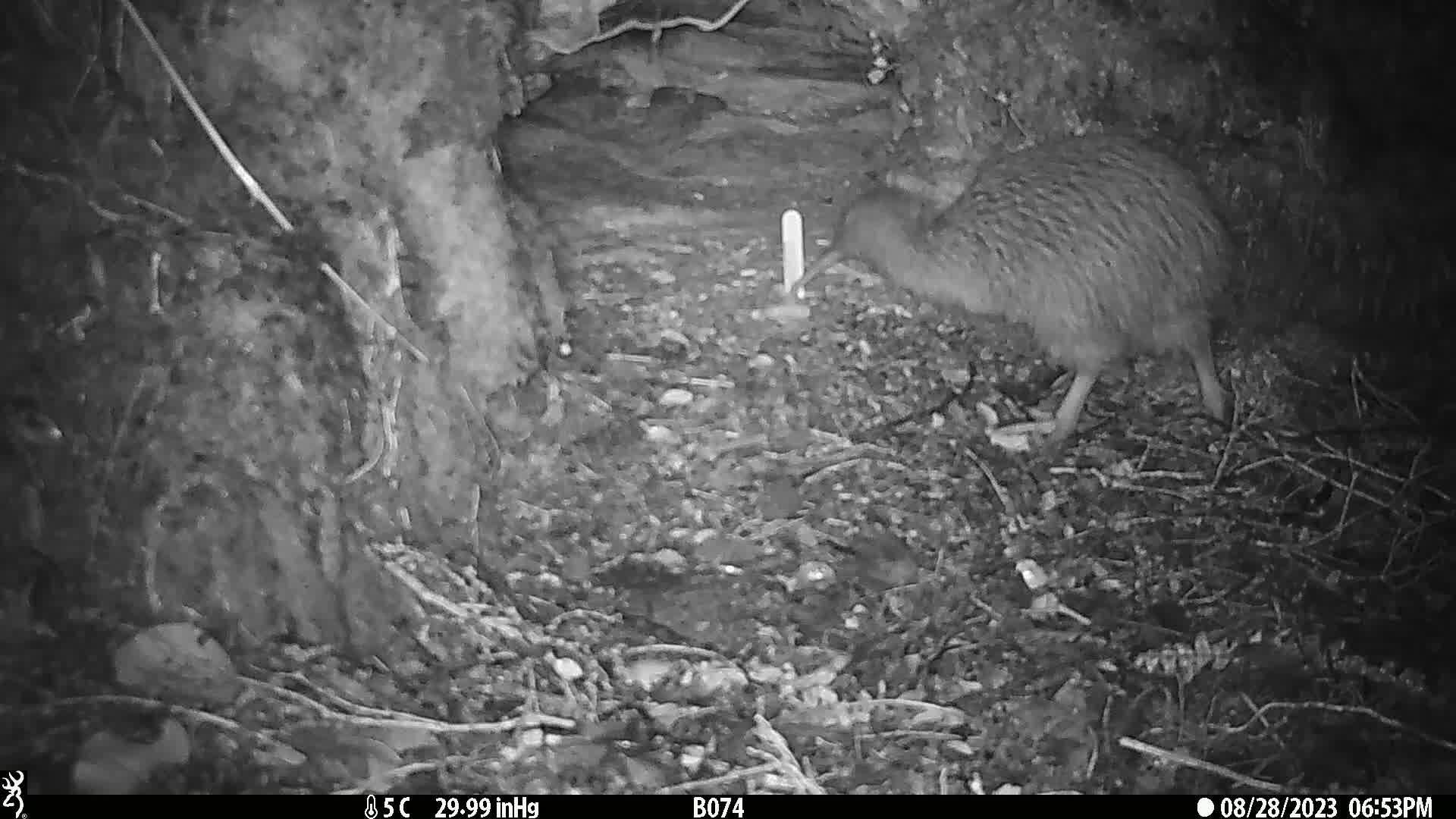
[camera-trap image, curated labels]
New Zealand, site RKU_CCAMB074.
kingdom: Animalia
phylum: Chordata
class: Aves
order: Apterygiformes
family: Apterygidae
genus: Apteryx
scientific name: Apteryx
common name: kiwi